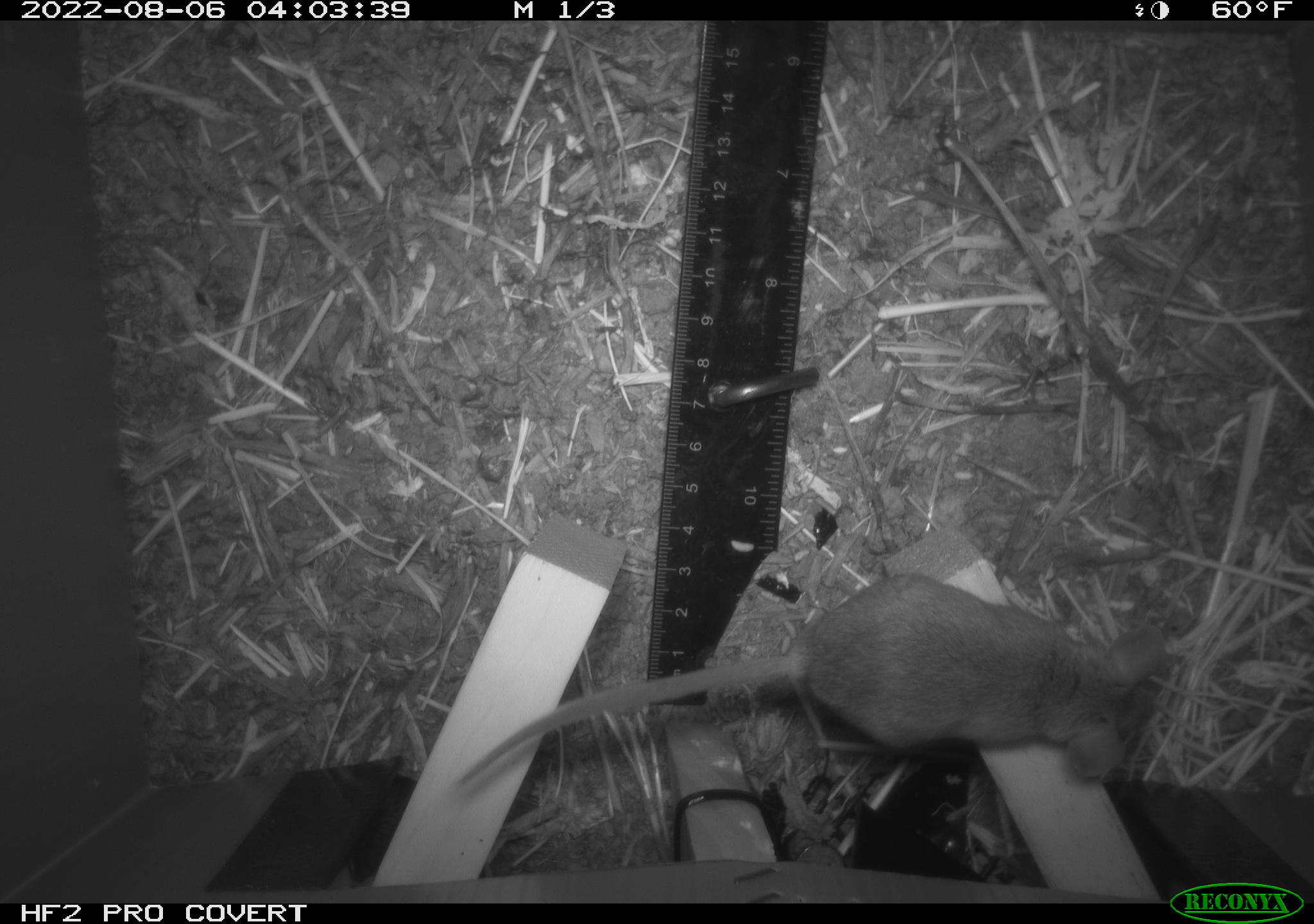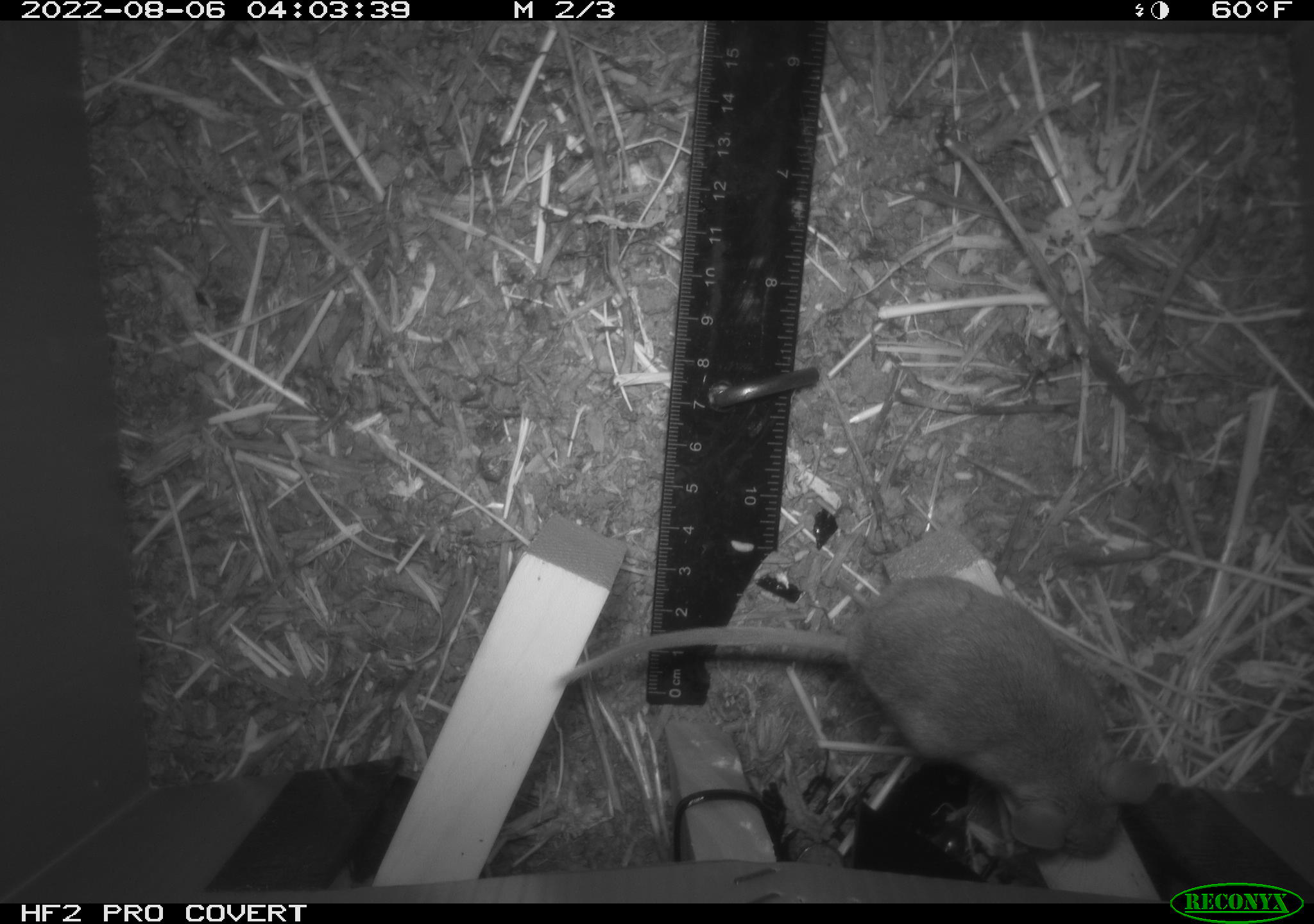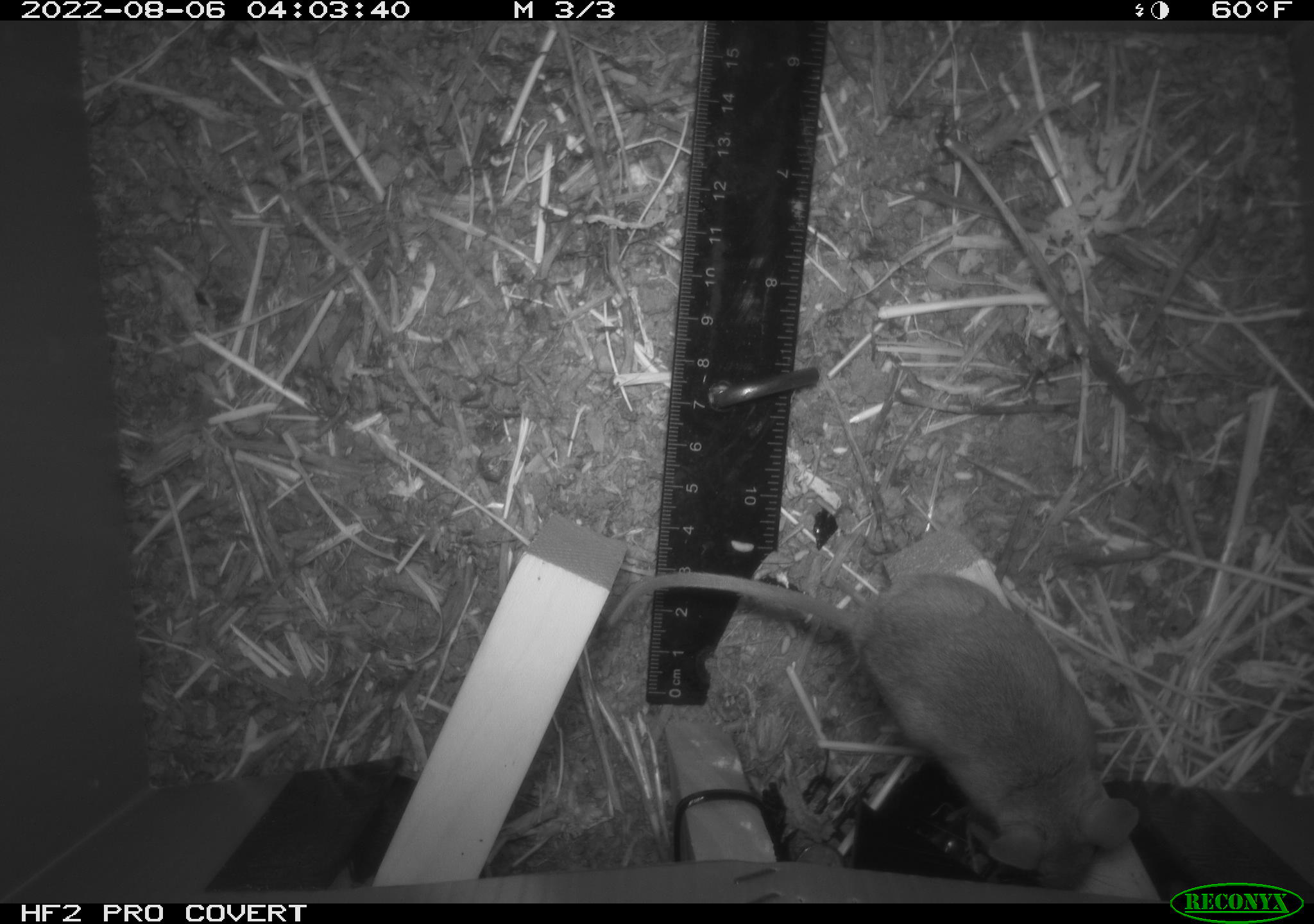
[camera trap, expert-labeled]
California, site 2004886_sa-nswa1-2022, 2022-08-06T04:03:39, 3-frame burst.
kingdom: Animalia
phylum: Chordata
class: Mammalia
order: Rodentia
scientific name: Rodentia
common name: rodent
Rodent (Rodentia).